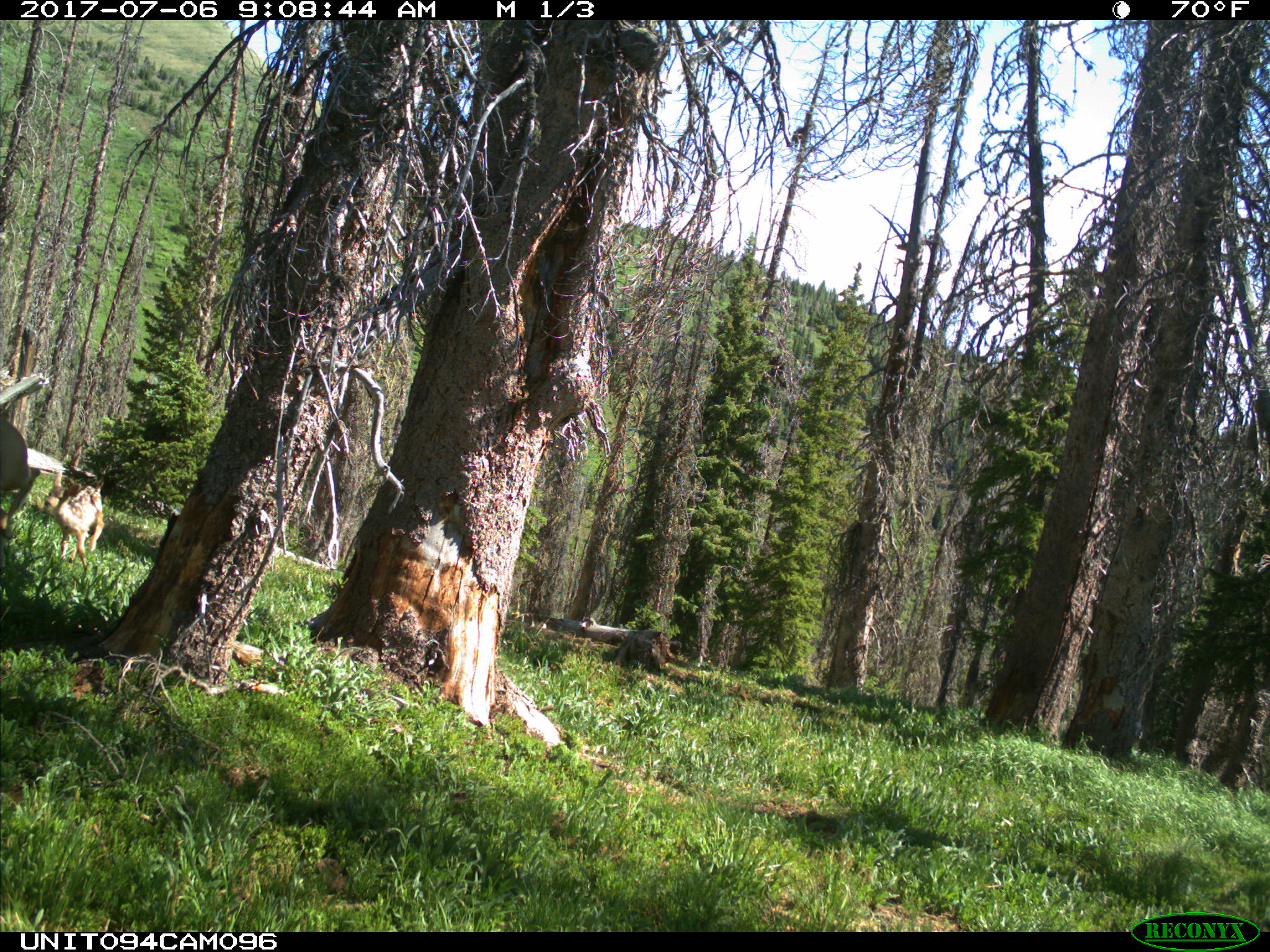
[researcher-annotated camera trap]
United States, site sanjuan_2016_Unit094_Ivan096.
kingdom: Animalia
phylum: Chordata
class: Mammalia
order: Artiodactyla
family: Cervidae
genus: Odocoileus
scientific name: Odocoileus hemionus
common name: mule deer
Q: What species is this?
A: Odocoileus hemionus (mule deer).